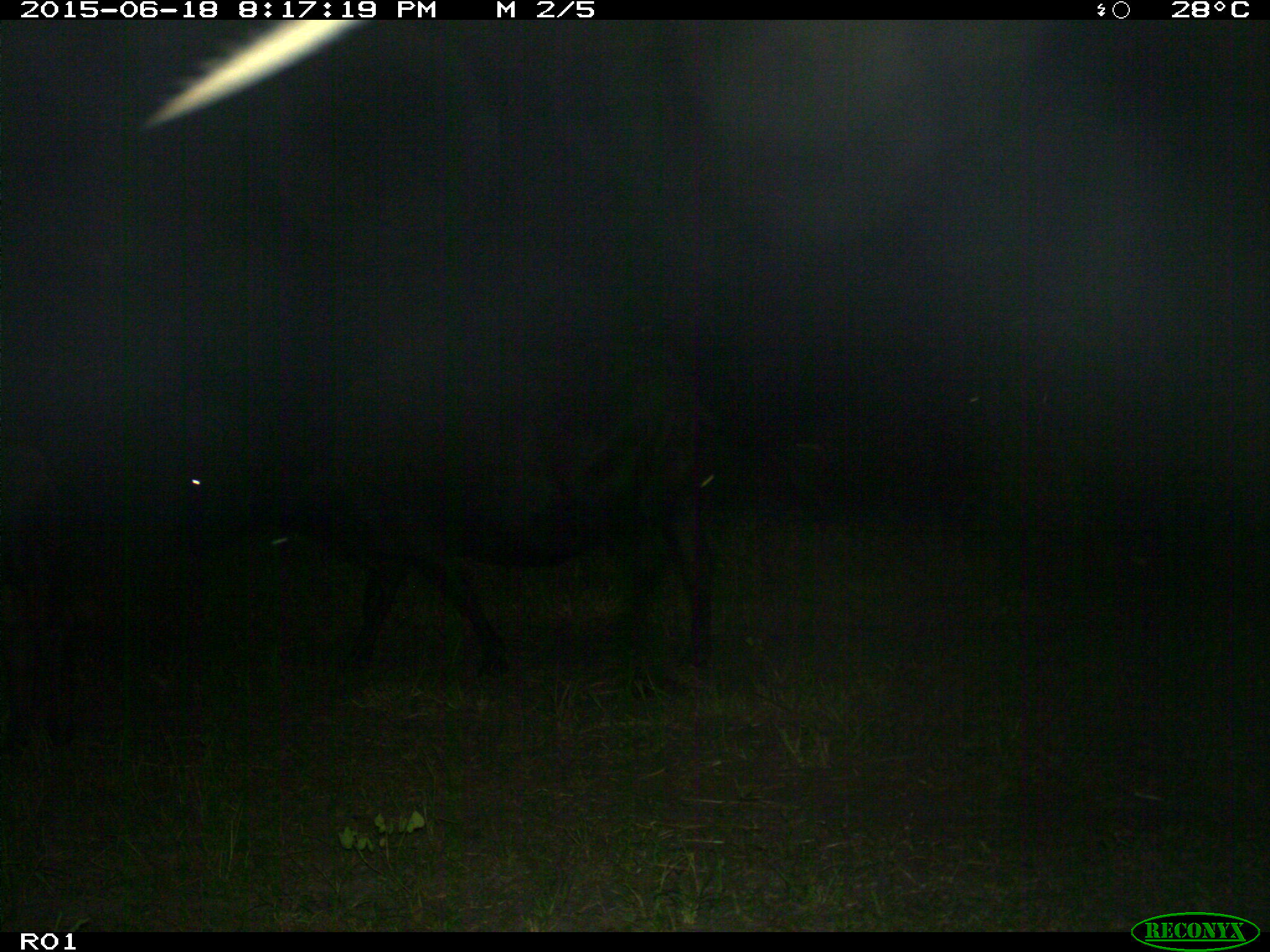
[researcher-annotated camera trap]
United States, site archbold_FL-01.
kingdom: Animalia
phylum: Chordata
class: Mammalia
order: Artiodactyla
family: Bovidae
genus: Bos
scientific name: Bos taurus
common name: domestic cow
Bos taurus (domestic cow).